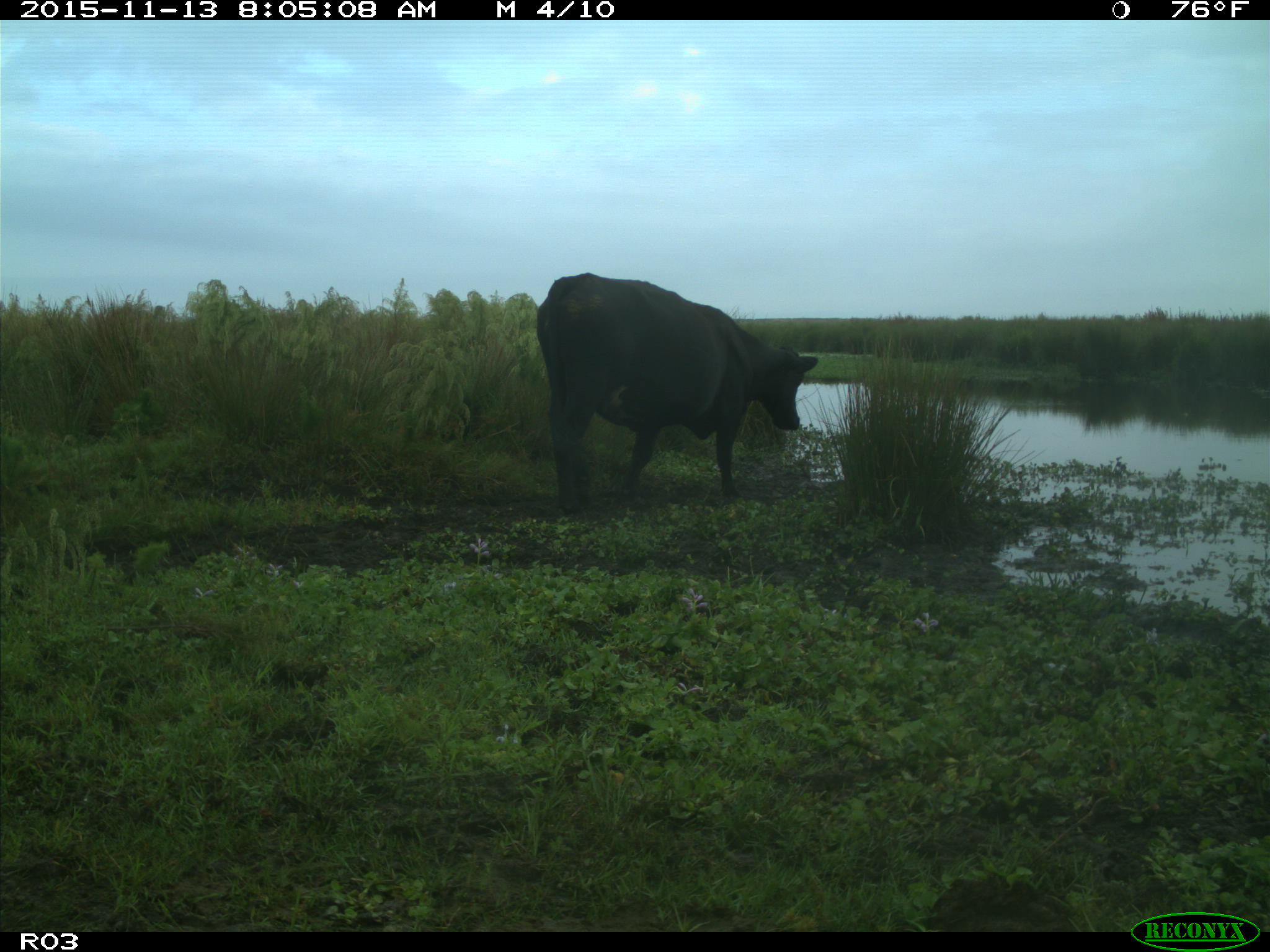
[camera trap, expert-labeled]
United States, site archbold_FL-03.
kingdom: Animalia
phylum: Chordata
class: Mammalia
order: Artiodactyla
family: Bovidae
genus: Bos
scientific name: Bos taurus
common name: domestic cow